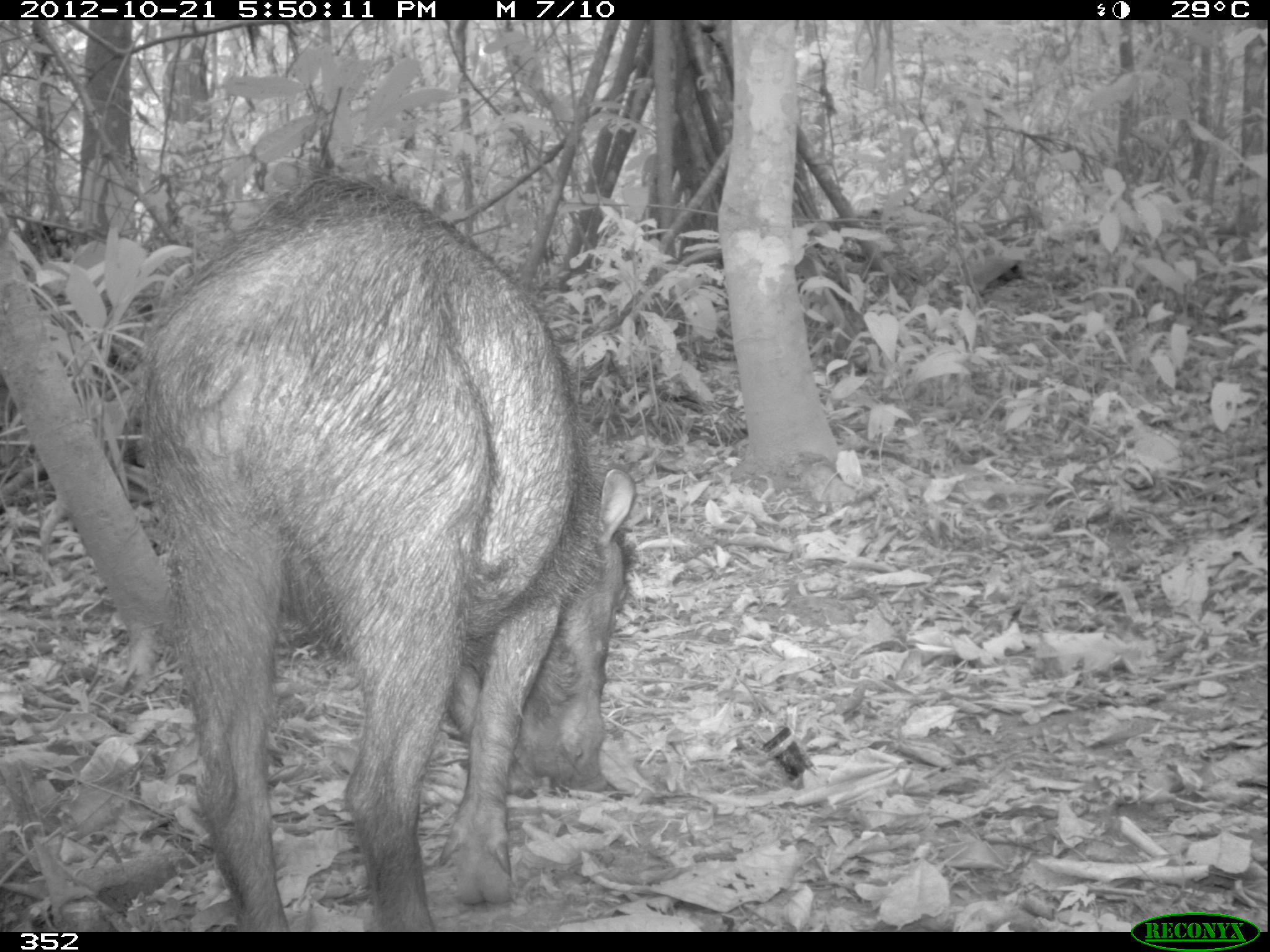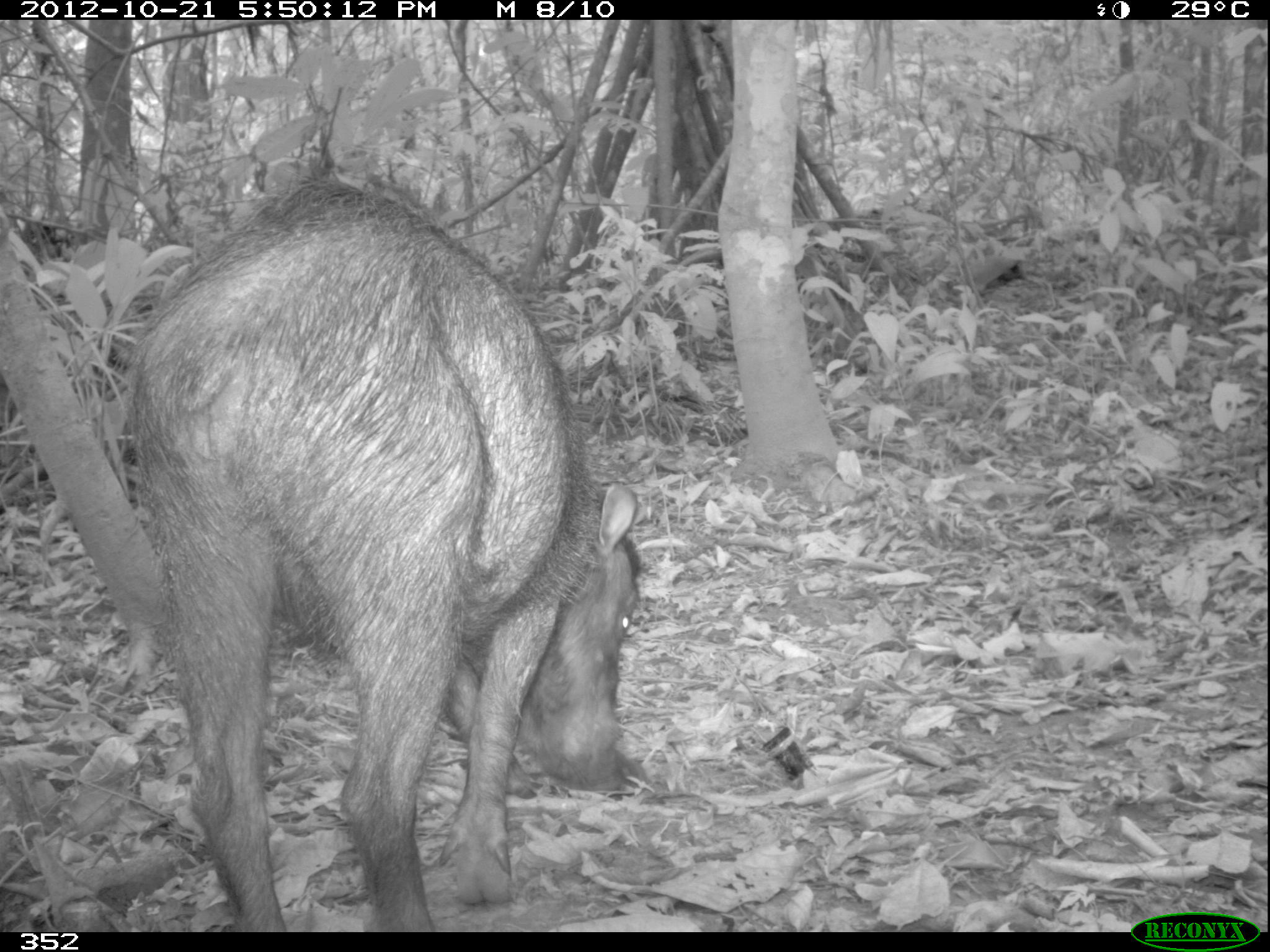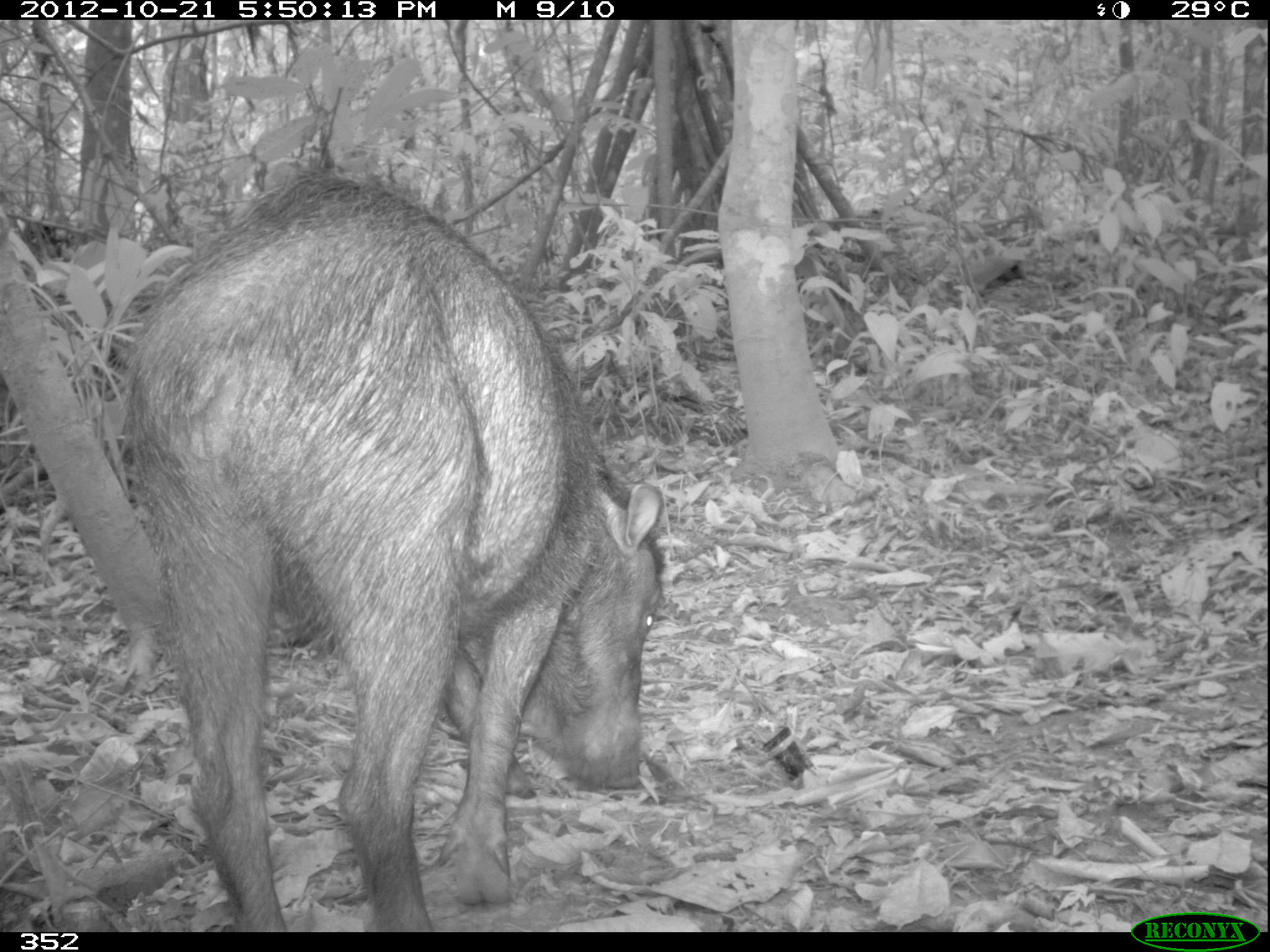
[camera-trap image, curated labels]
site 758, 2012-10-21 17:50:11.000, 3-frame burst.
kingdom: Animalia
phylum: Chordata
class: Mammalia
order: Artiodactyla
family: Tayassuidae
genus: Tayassu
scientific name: Tayassu pecari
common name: white-lipped peccary